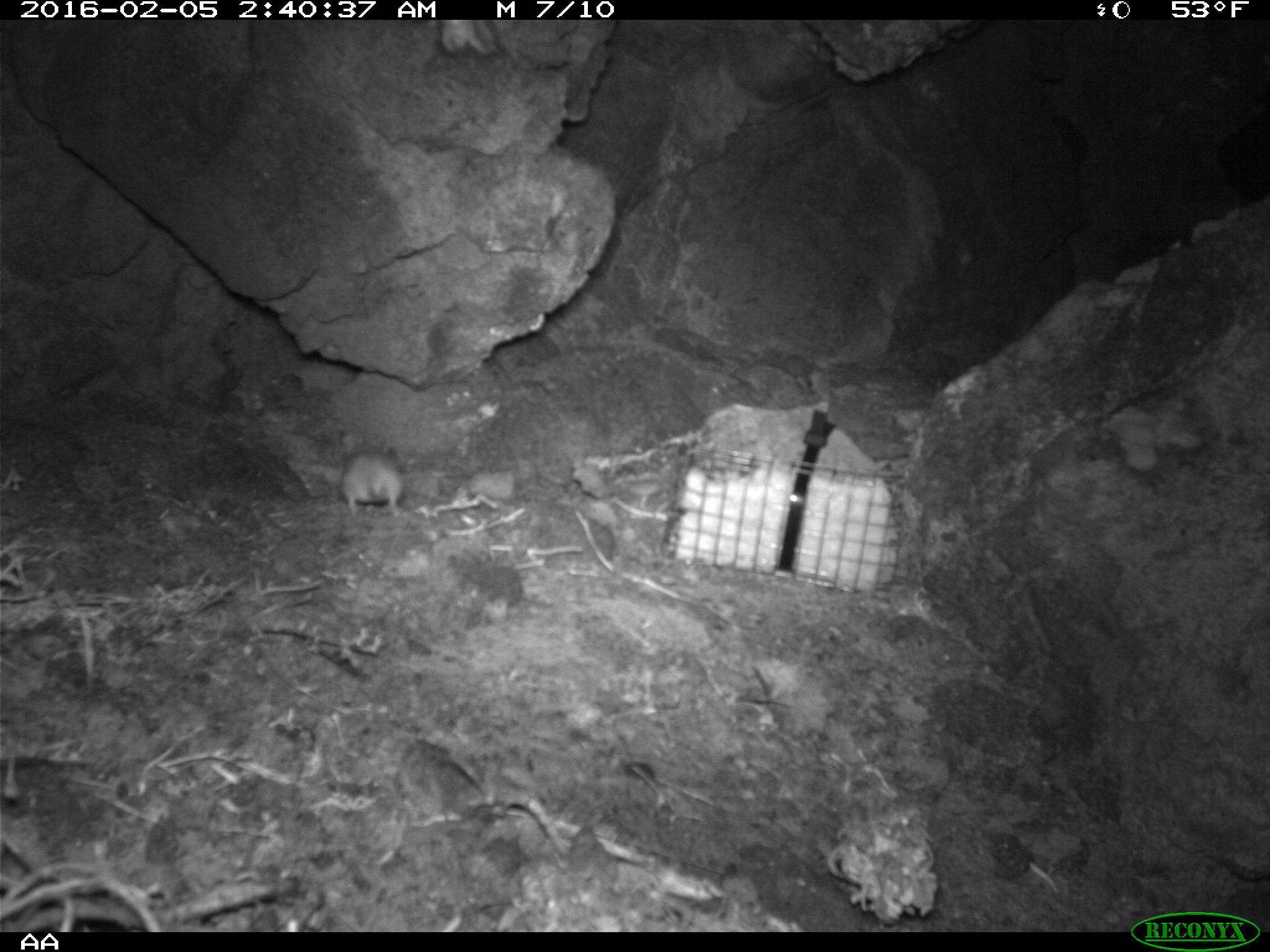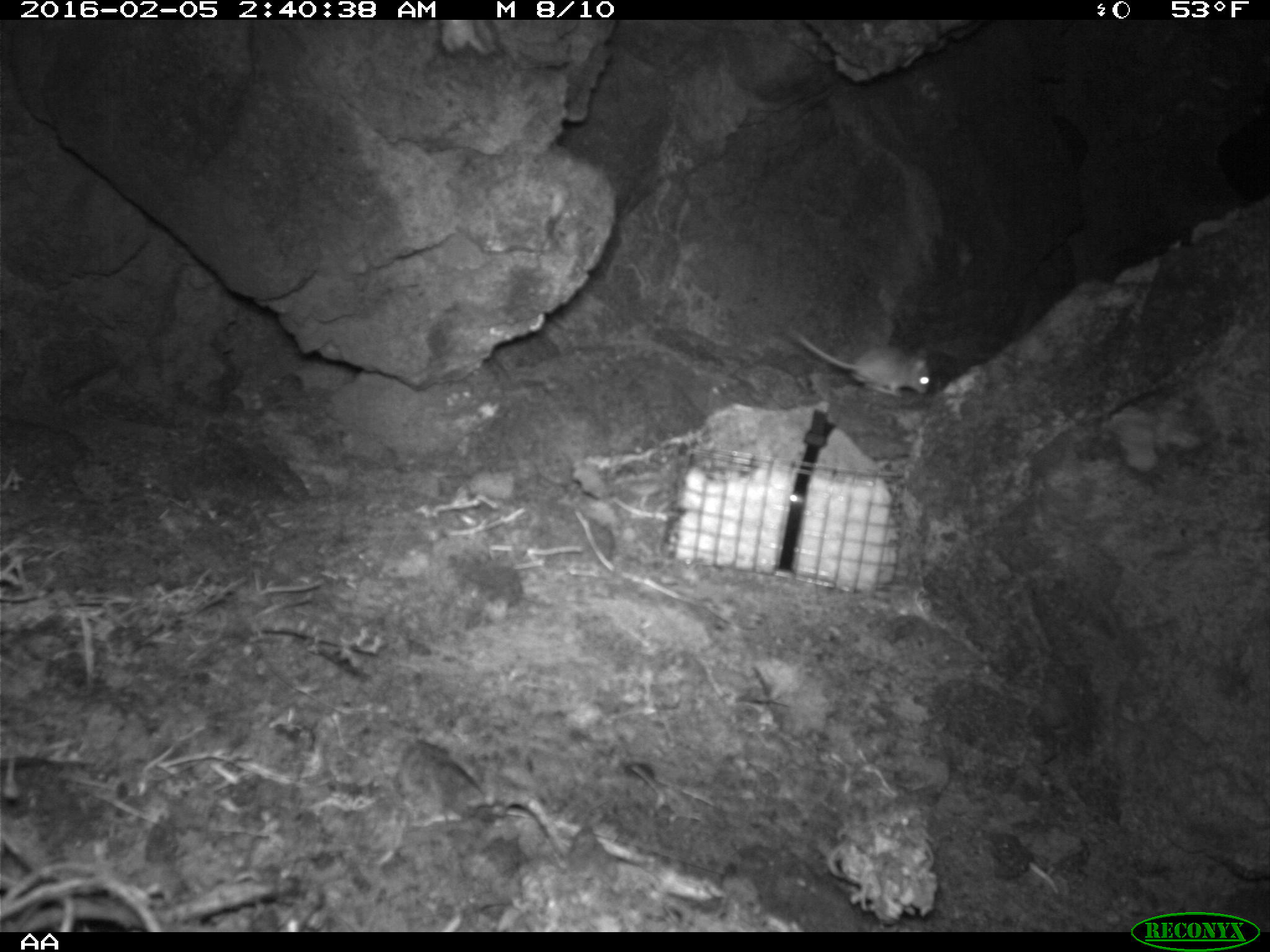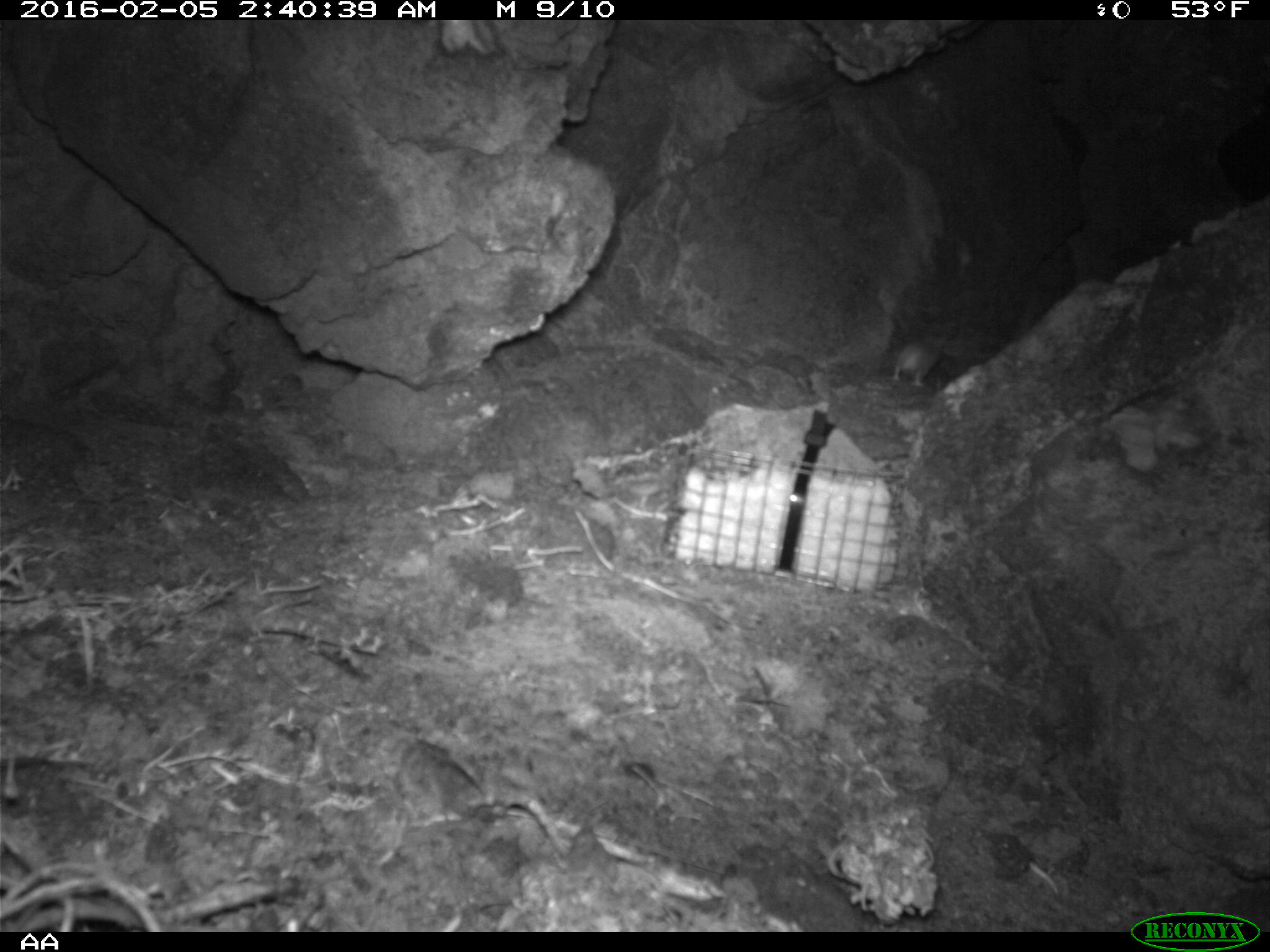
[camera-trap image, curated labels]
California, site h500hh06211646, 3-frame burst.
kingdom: Animalia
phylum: Chordata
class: Mammalia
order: Rodentia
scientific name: Rodentia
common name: rodent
Rodent (Rodentia).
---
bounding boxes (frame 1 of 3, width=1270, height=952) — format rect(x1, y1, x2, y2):
rodent: rect(341, 443, 405, 518)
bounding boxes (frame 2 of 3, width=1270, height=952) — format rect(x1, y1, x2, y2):
rodent: rect(788, 327, 930, 395)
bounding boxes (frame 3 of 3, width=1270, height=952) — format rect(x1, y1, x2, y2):
rodent: rect(888, 333, 945, 386)